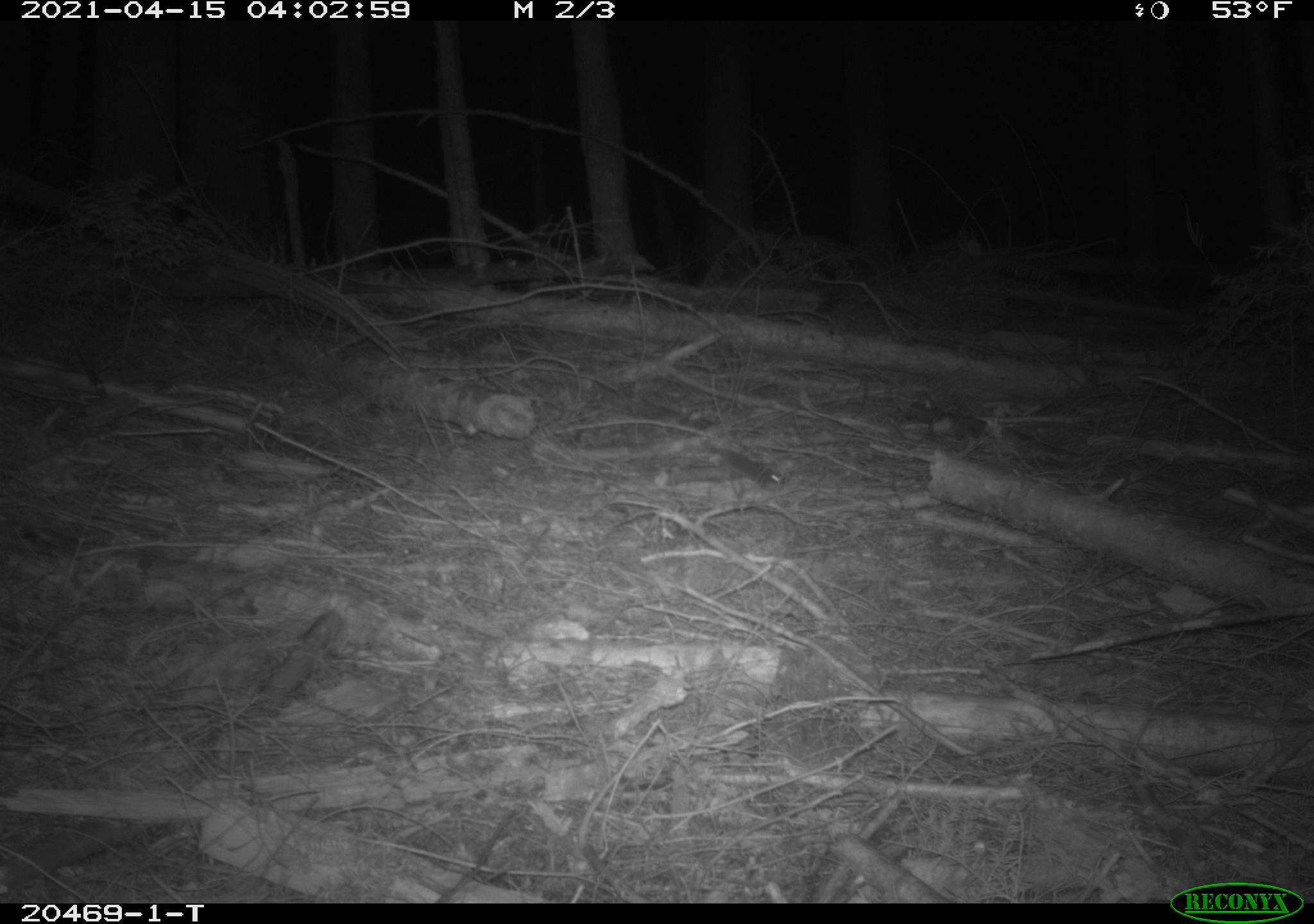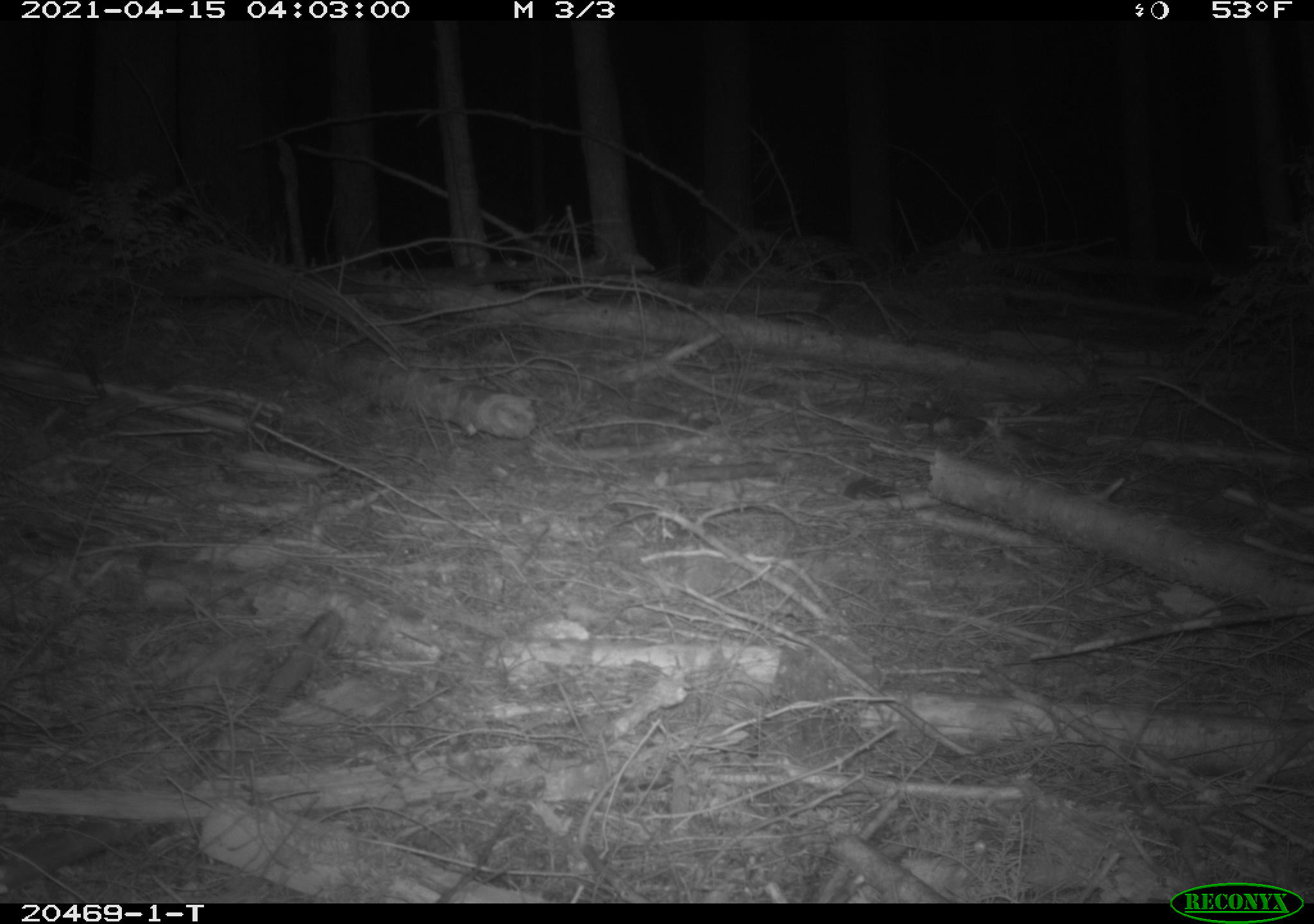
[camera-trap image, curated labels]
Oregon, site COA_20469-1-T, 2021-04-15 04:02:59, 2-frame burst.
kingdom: Animalia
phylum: Chordata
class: Mammalia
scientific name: Mammalia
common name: small mammal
Small mammal (Mammalia).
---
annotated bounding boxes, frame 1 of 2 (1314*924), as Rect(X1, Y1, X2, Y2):
small mammal: Rect(677, 414, 805, 508)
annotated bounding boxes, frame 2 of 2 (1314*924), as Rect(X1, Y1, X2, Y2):
small mammal: Rect(808, 457, 931, 528)